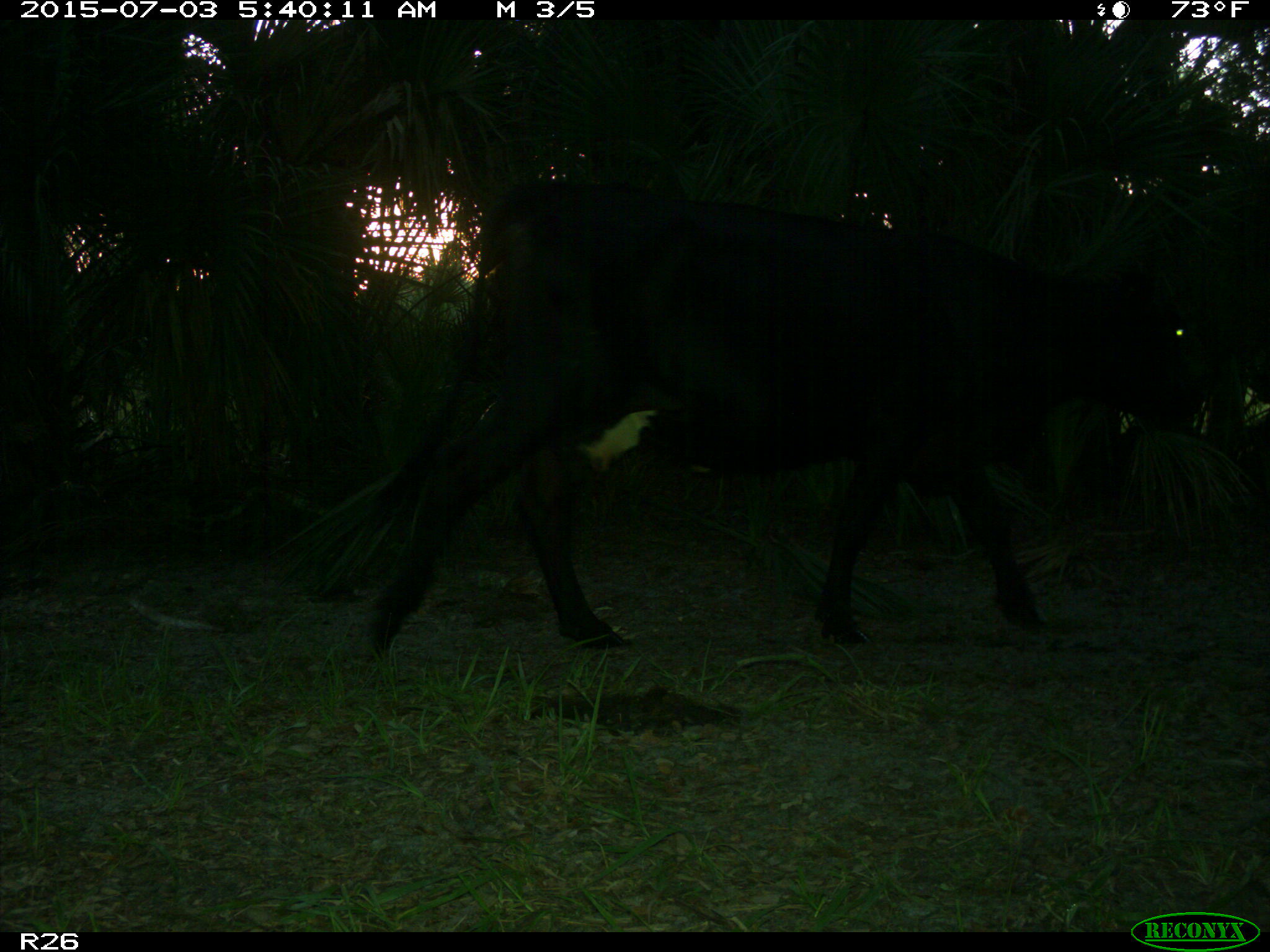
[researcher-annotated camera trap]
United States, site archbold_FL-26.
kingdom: Animalia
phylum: Chordata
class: Mammalia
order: Artiodactyla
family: Bovidae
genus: Bos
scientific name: Bos taurus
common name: domestic cow